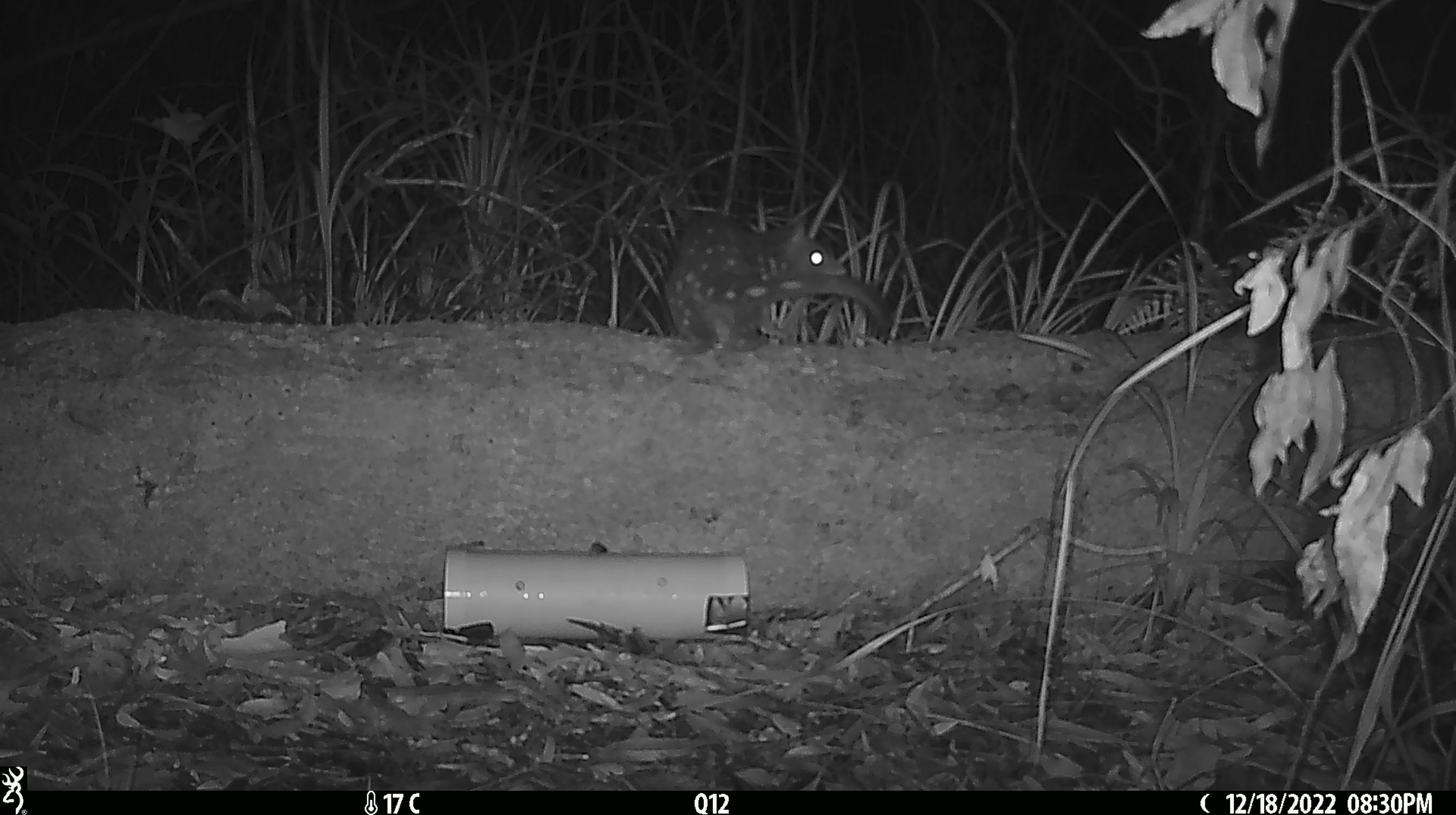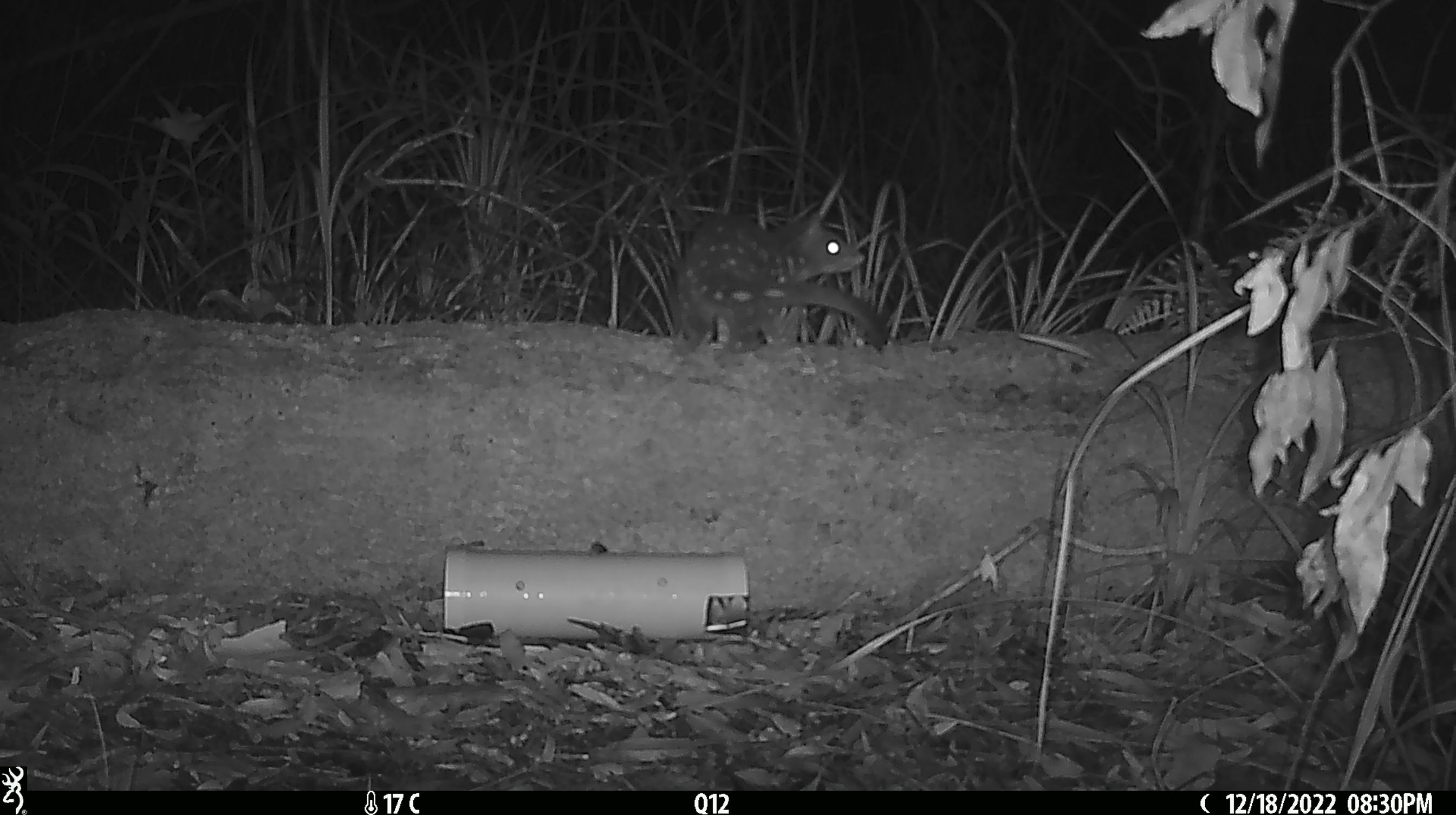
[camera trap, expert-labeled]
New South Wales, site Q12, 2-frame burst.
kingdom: Animalia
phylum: Chordata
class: Mammalia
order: Dasyuromorphia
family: Dasyuridae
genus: Dasyurus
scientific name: Dasyurus maculatus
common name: spotted-tailed quoll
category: quoll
Quoll (spotted-tailed quoll) (Dasyurus maculatus).